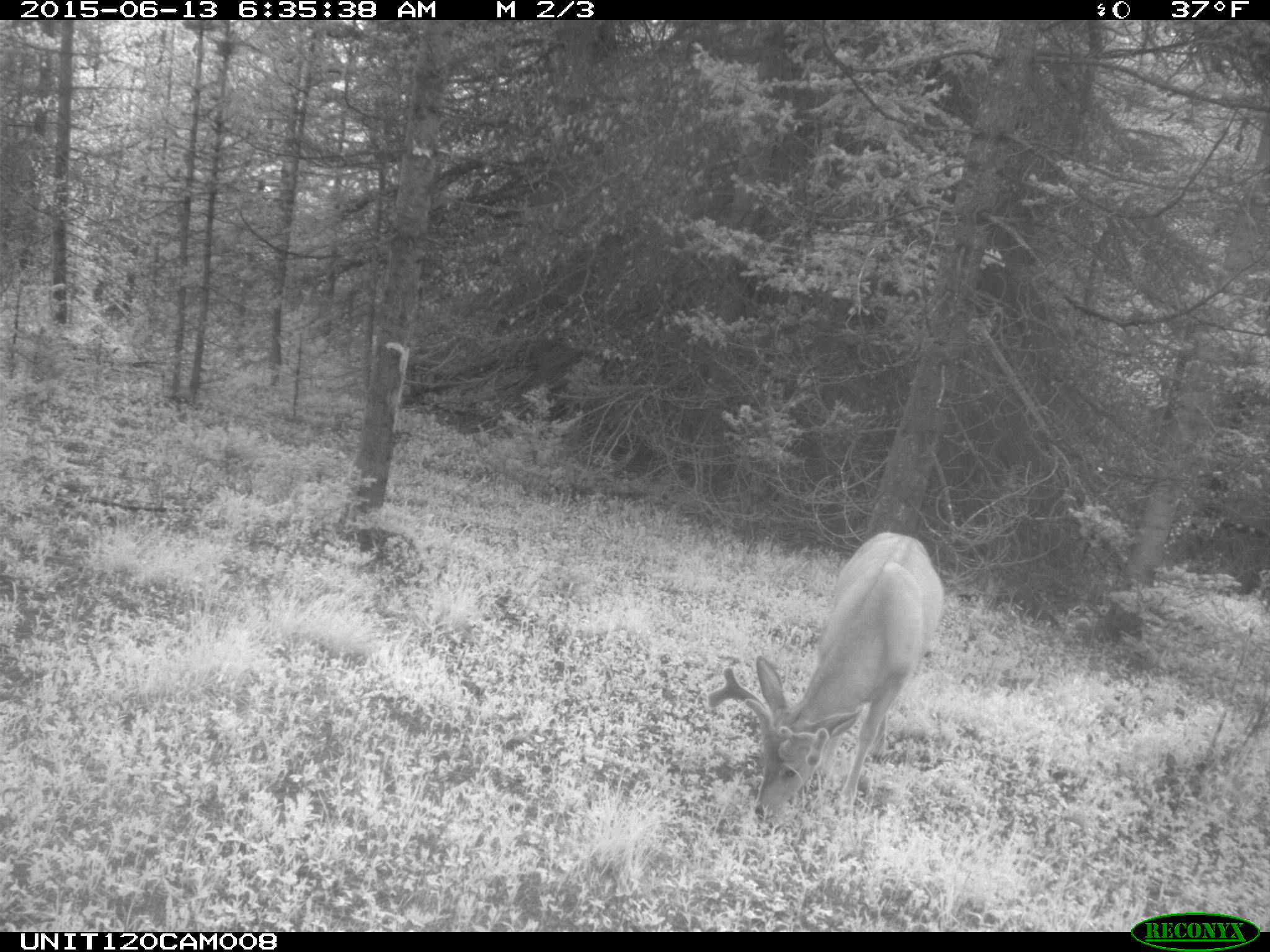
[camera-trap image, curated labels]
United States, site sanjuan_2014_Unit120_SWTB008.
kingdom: Animalia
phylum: Chordata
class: Mammalia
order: Artiodactyla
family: Cervidae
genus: Odocoileus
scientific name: Odocoileus hemionus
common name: mule deer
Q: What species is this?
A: Odocoileus hemionus (mule deer).